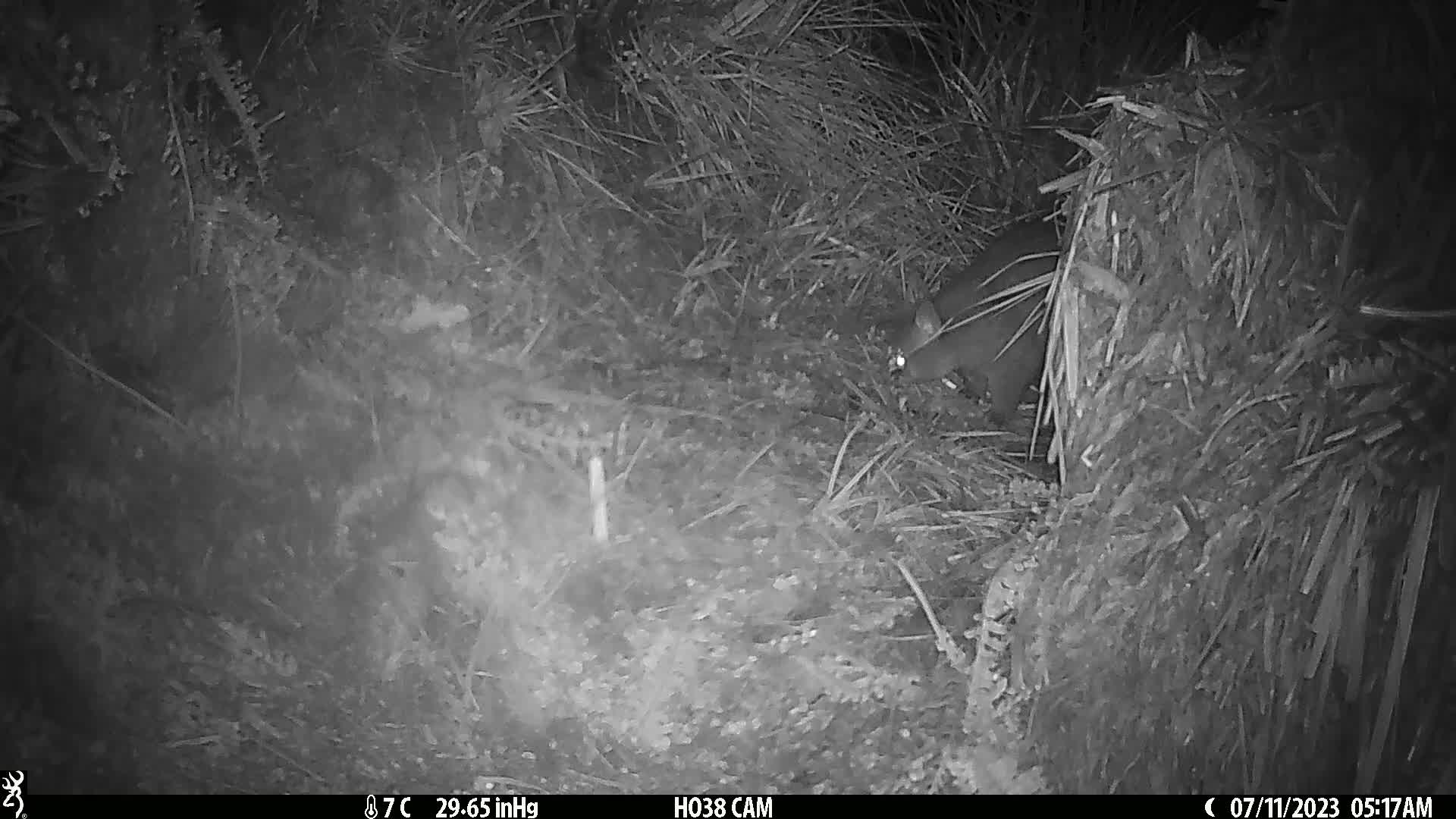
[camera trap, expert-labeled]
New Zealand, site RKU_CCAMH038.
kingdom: Animalia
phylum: Chordata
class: Mammalia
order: Diprotodontia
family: Phalangeridae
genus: Trichosurus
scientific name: Trichosurus vulpecula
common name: common brushtail possum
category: possum